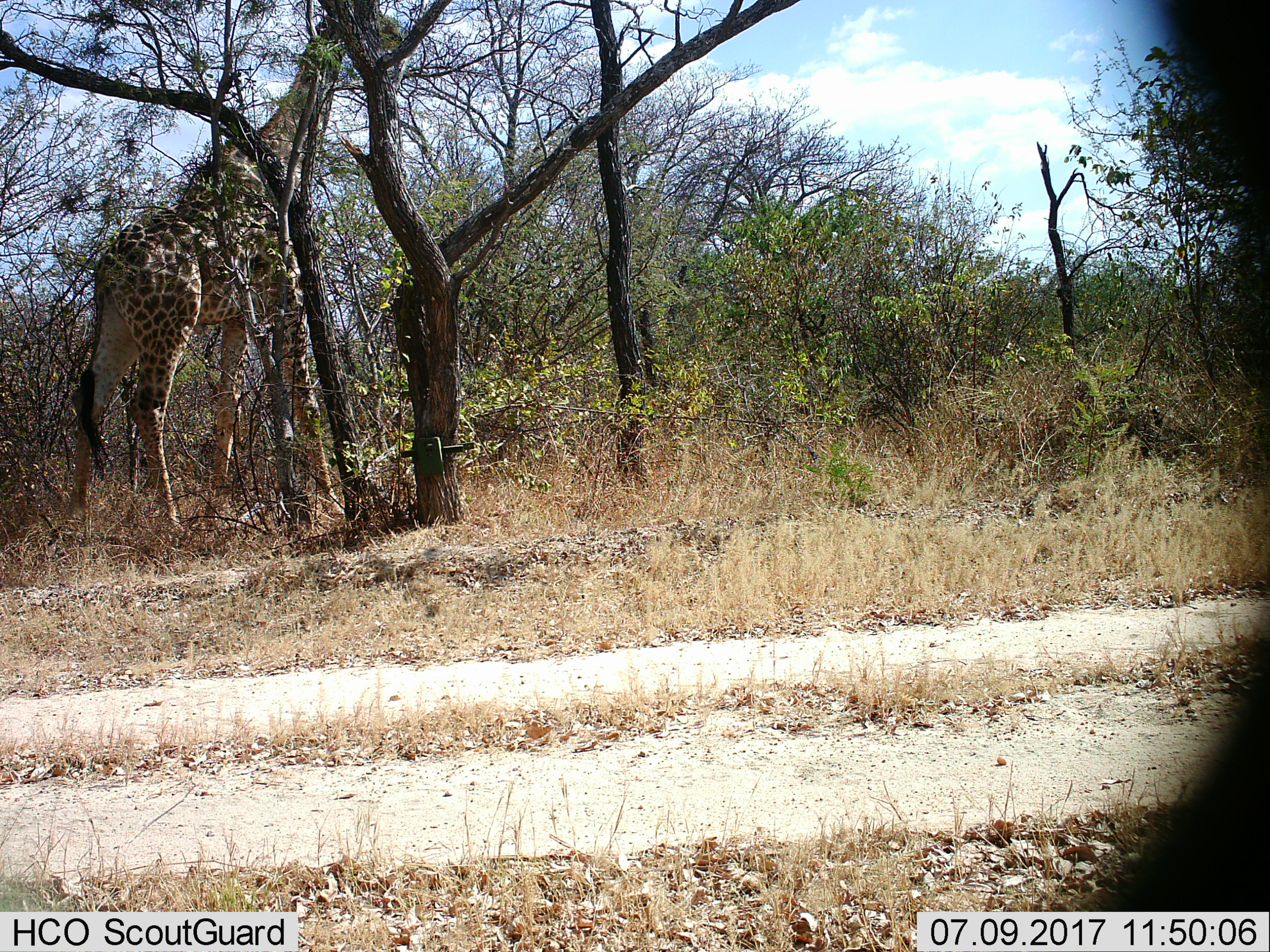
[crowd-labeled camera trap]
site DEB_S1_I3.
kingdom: Animalia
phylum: Chordata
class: Mammalia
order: Artiodactyla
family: Giraffidae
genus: Giraffa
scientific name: Giraffa camelopardalis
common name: giraffe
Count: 1.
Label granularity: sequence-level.